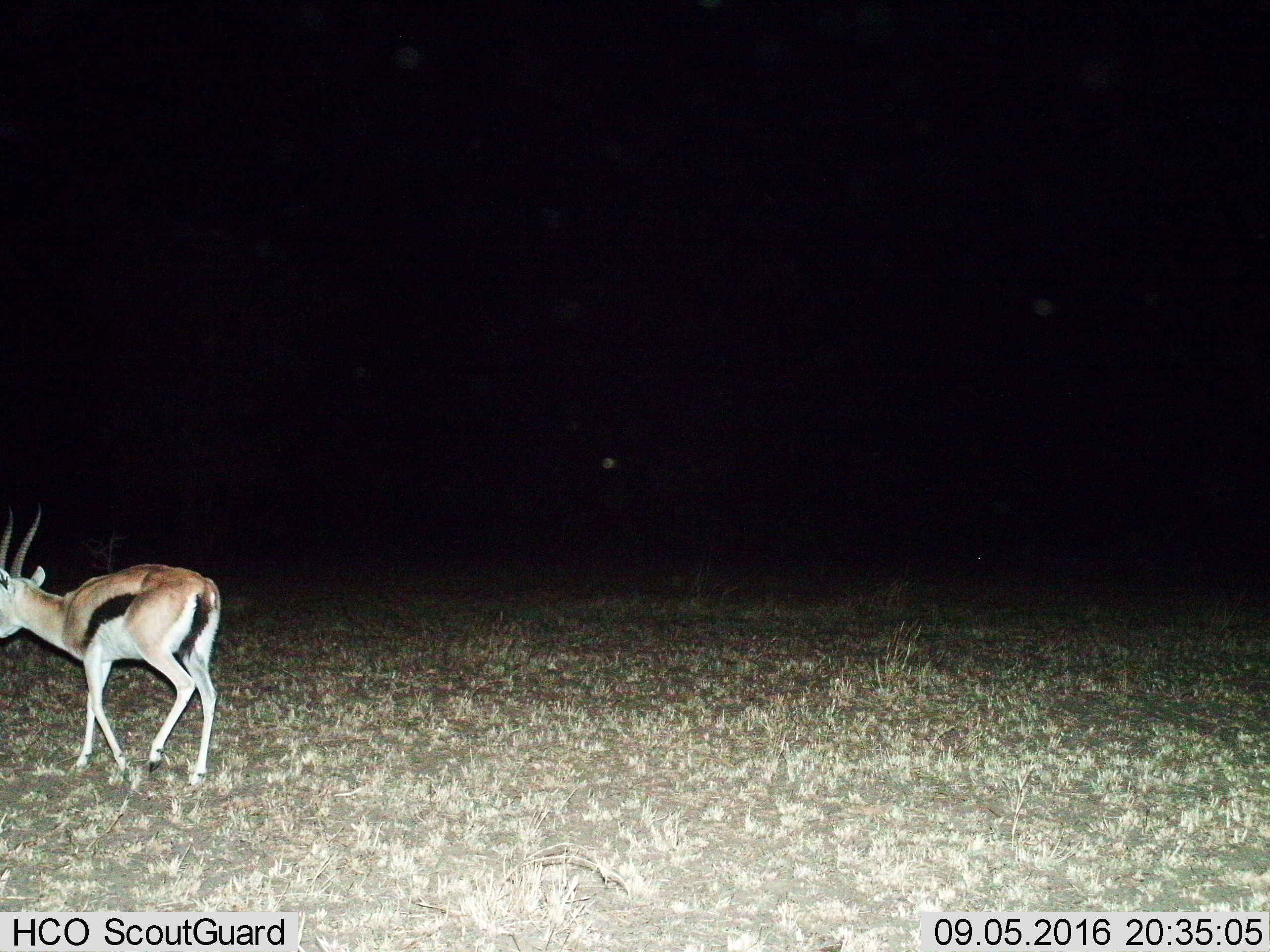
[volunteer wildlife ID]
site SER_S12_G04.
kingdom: Animalia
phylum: Chordata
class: Mammalia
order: Artiodactyla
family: Bovidae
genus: Eudorcas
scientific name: Eudorcas thomsonii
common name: thomson's gazelle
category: gazellethomsons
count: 1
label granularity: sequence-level